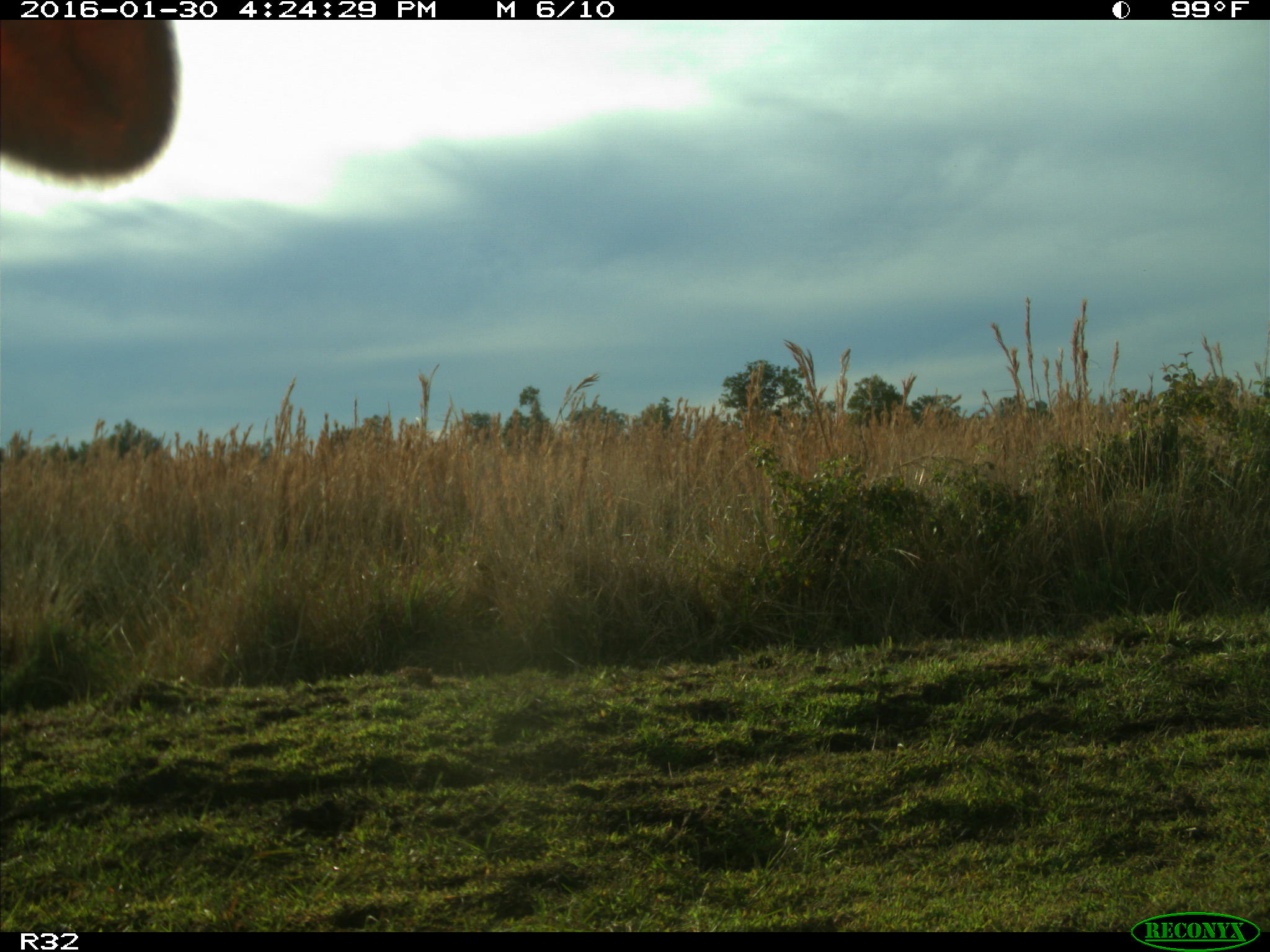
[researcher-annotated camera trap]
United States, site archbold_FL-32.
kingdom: Animalia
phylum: Chordata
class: Mammalia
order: Artiodactyla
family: Bovidae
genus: Bos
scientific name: Bos taurus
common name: domestic cow